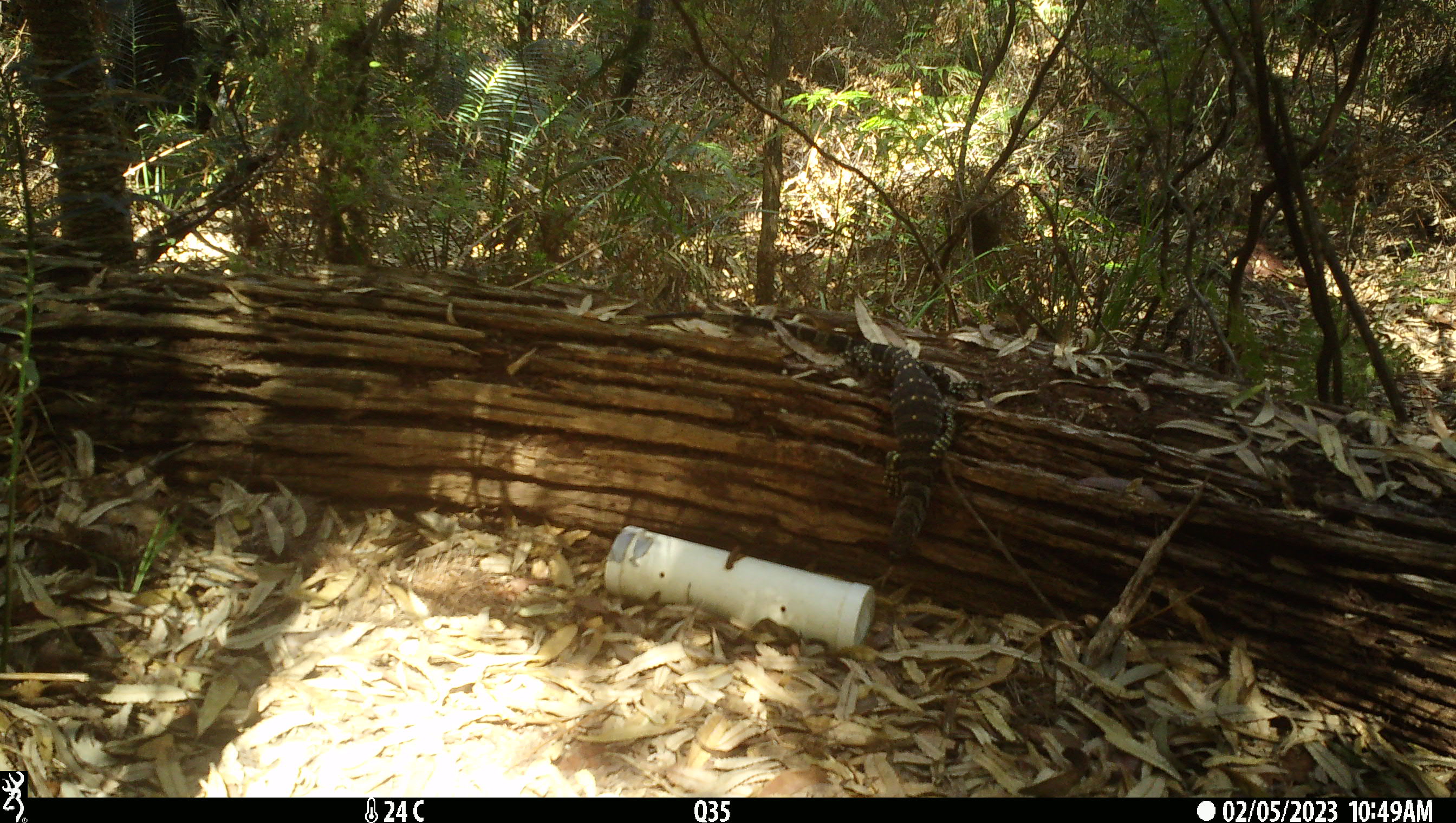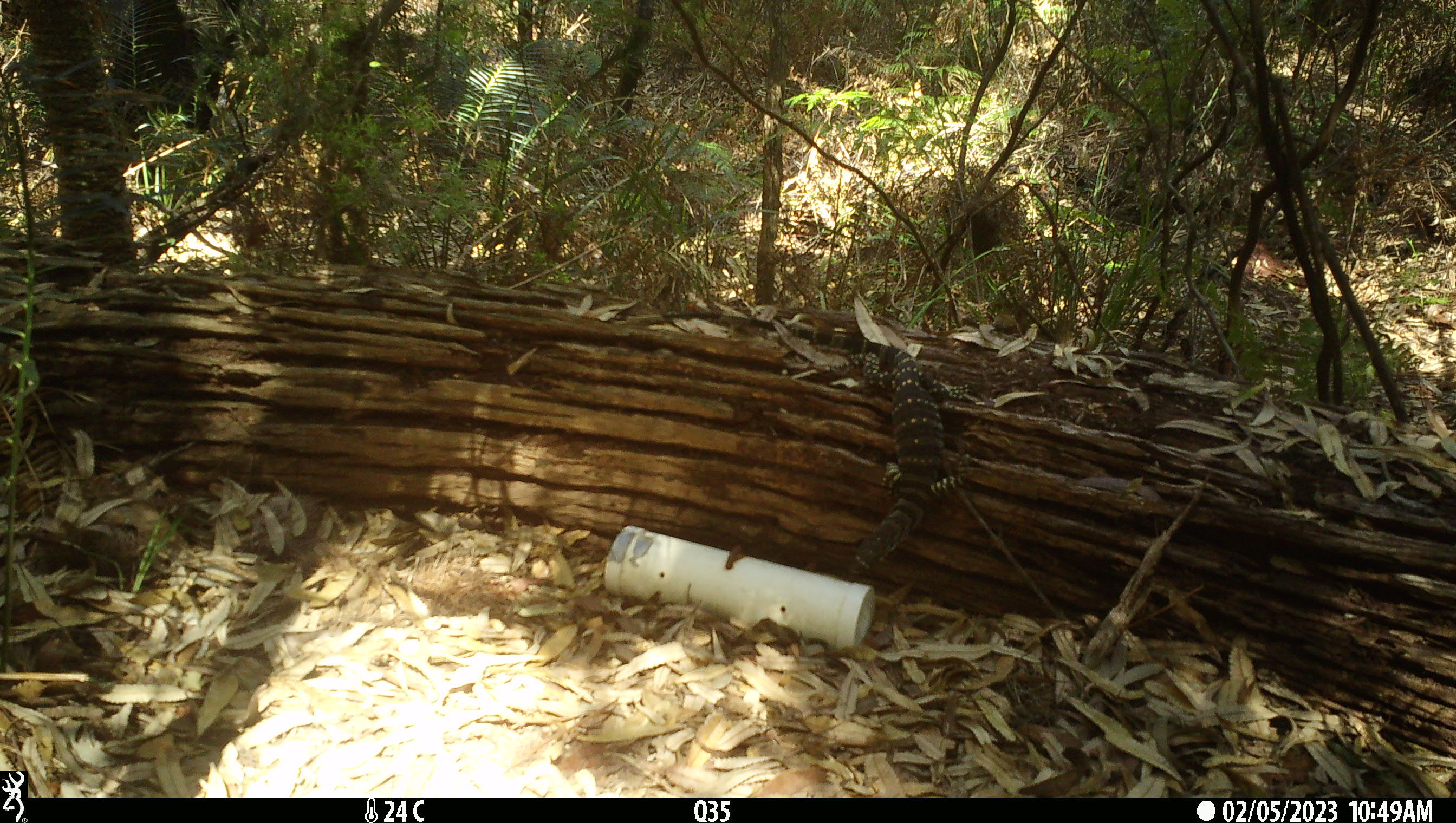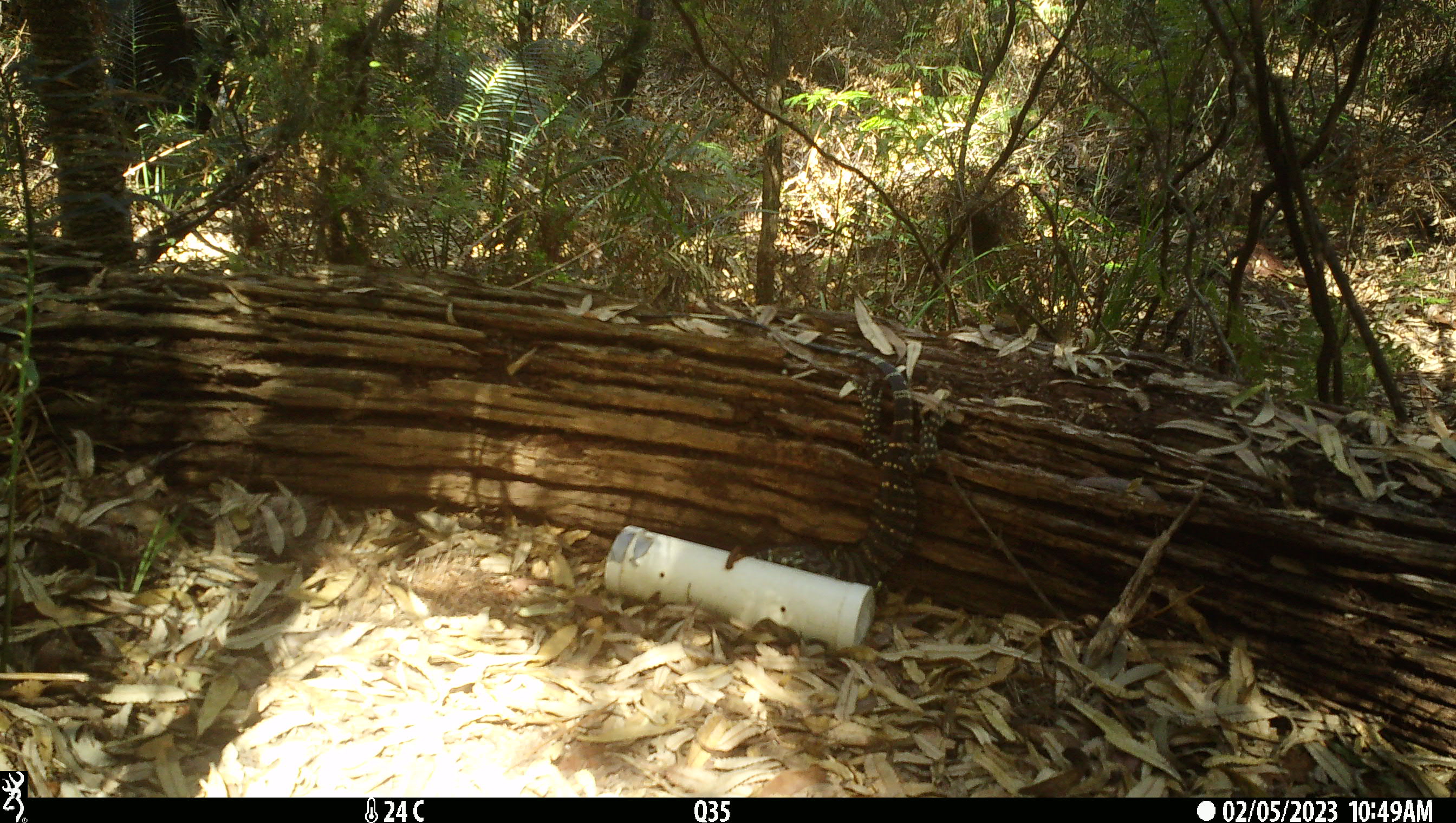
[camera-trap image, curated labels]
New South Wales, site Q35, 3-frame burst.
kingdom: Animalia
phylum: Chordata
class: Reptilia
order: Squamata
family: Varanidae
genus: Varanus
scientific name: Varanus varius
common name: lace monitor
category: goanna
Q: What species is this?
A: Goanna (lace monitor) (Varanus varius).